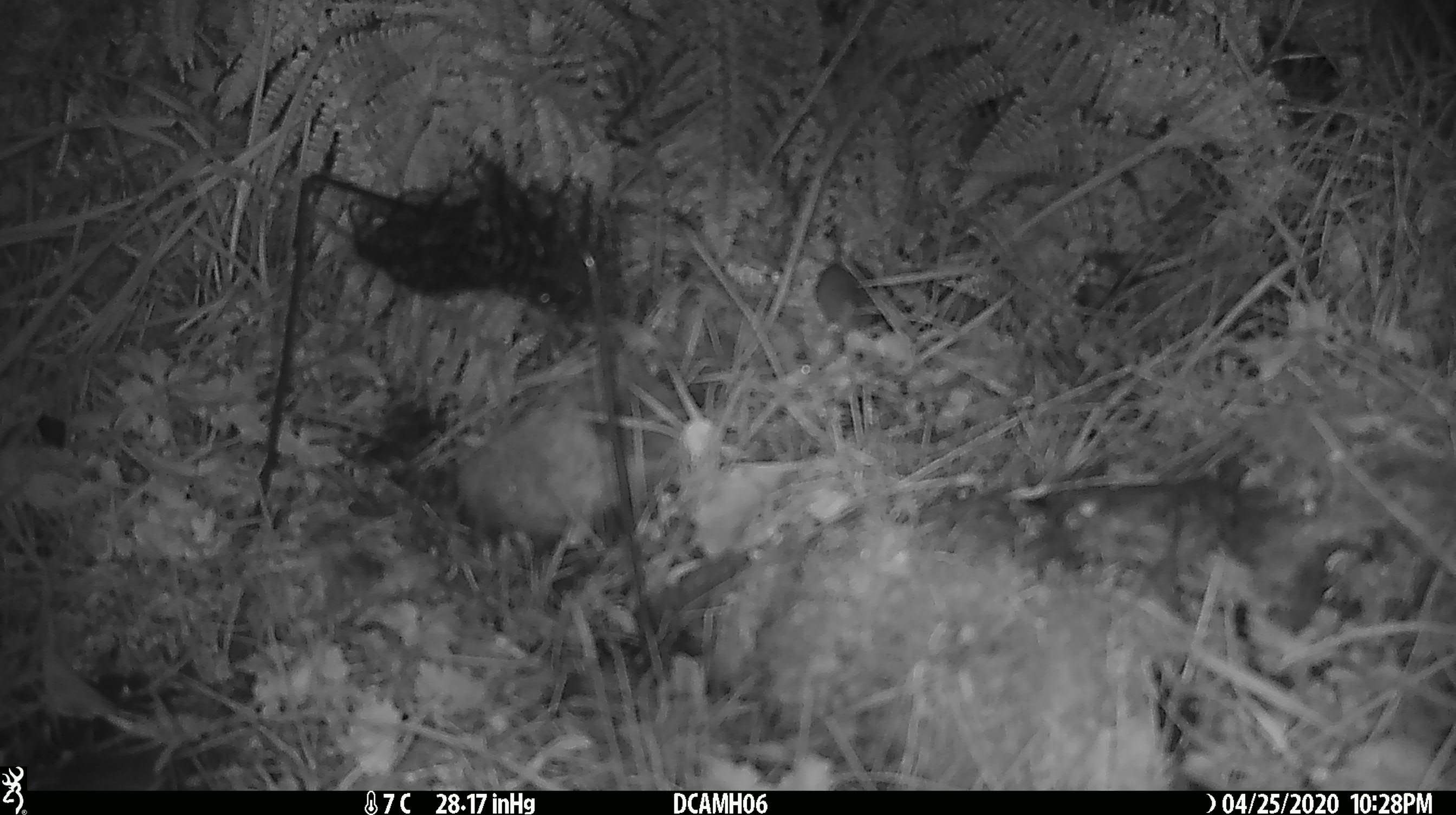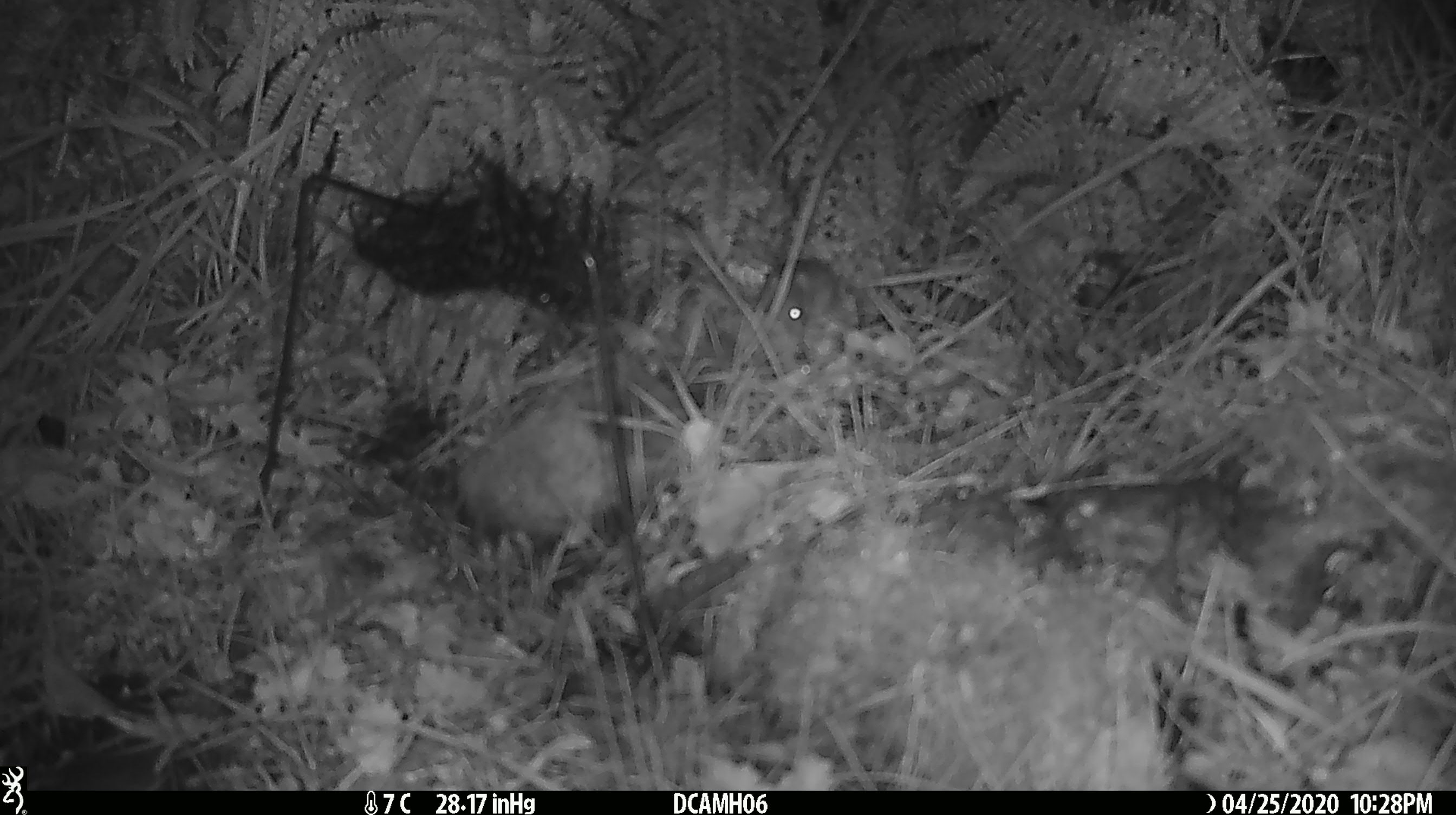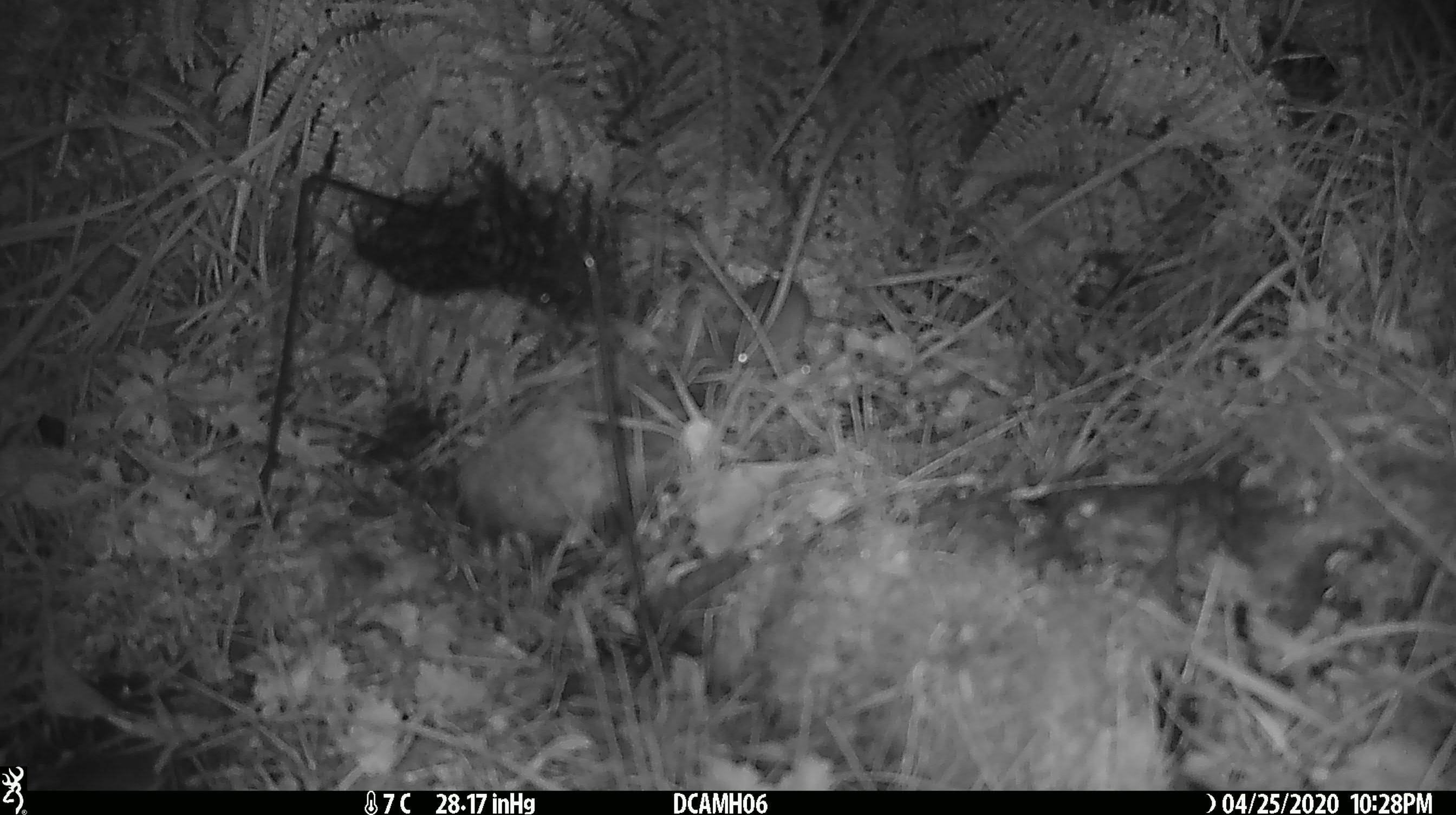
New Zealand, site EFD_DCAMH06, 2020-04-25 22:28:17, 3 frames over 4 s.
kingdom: Animalia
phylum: Chordata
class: Mammalia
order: Rodentia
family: Muridae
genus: Mus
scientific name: Mus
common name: mouse